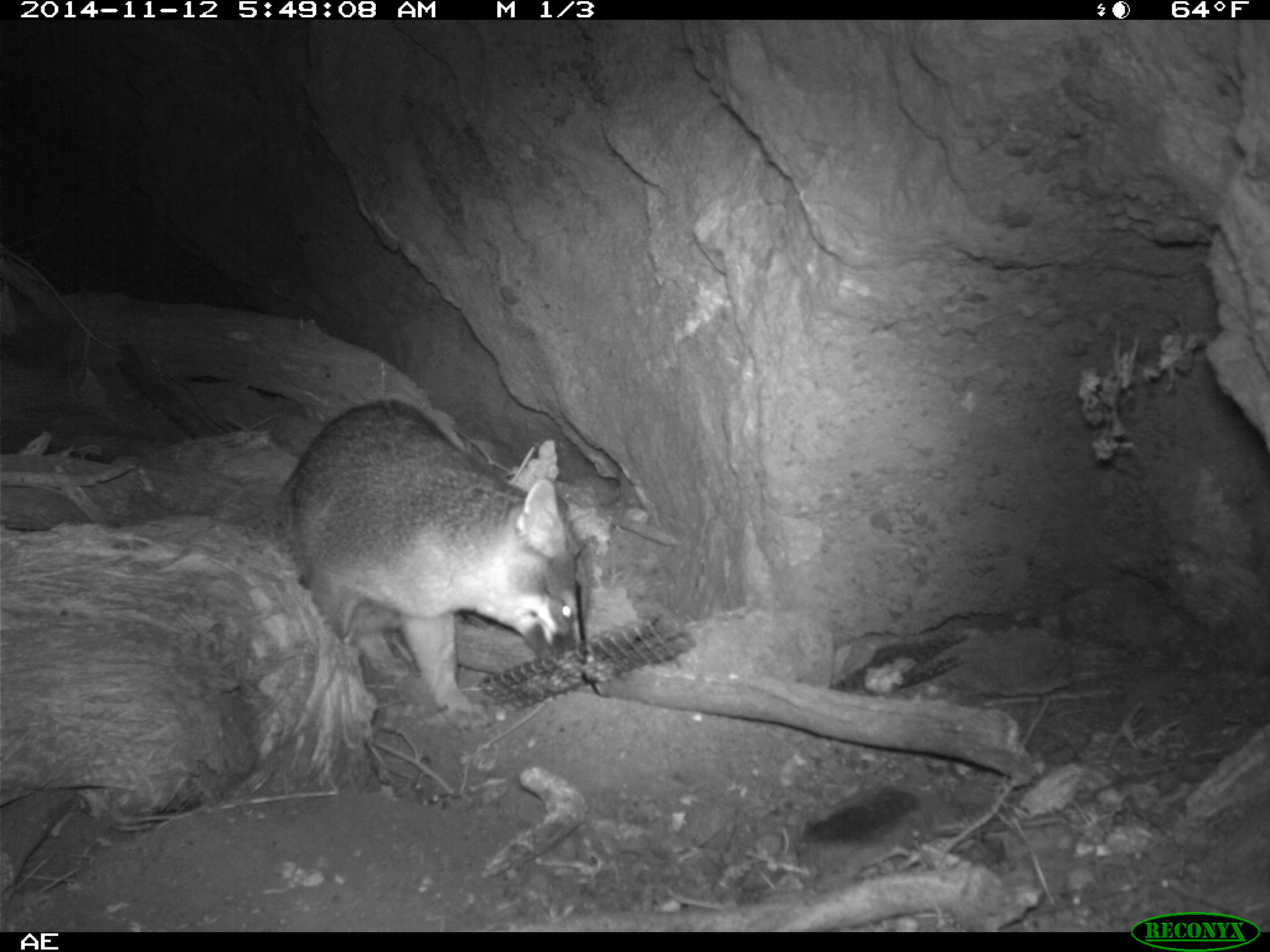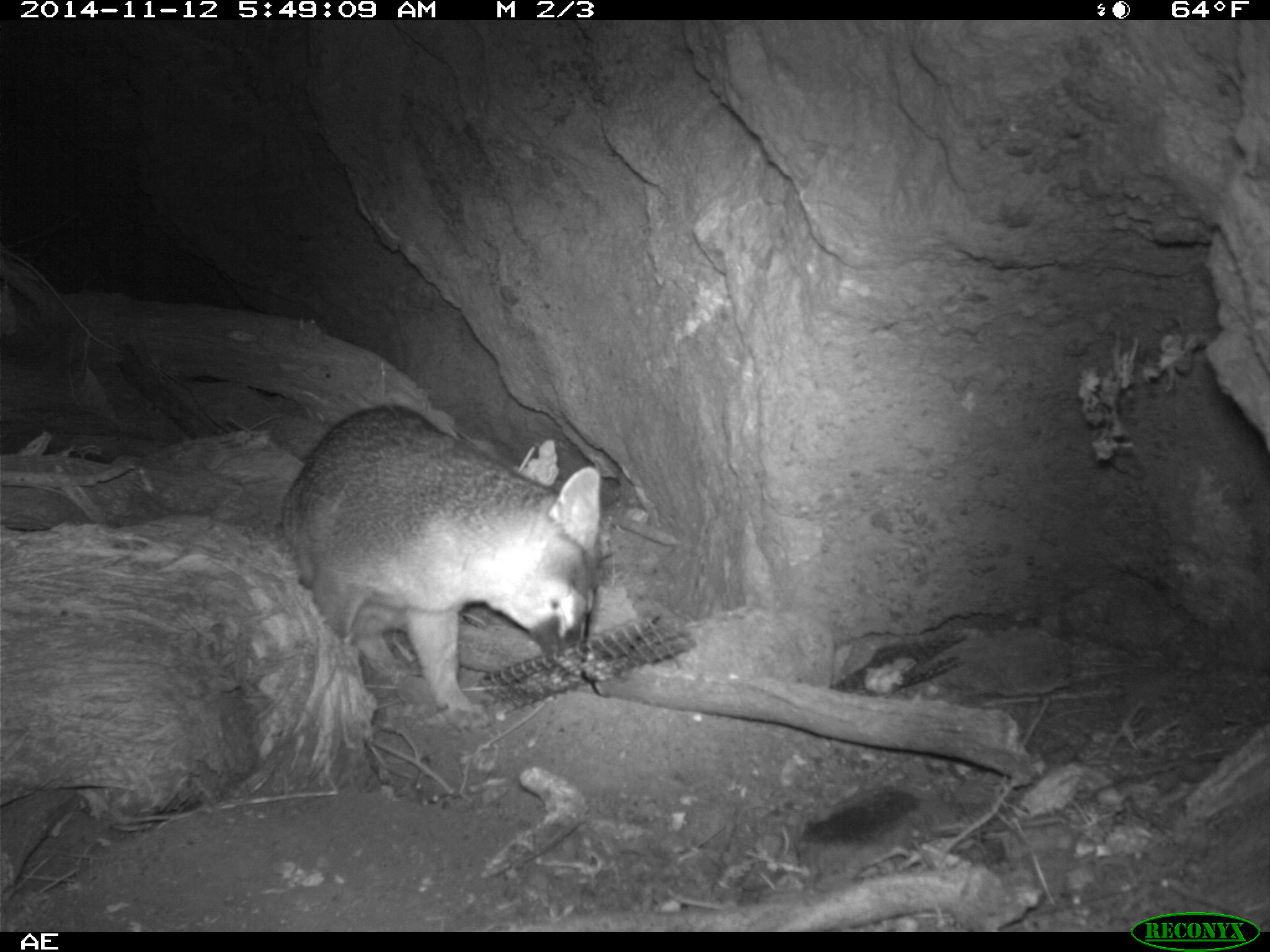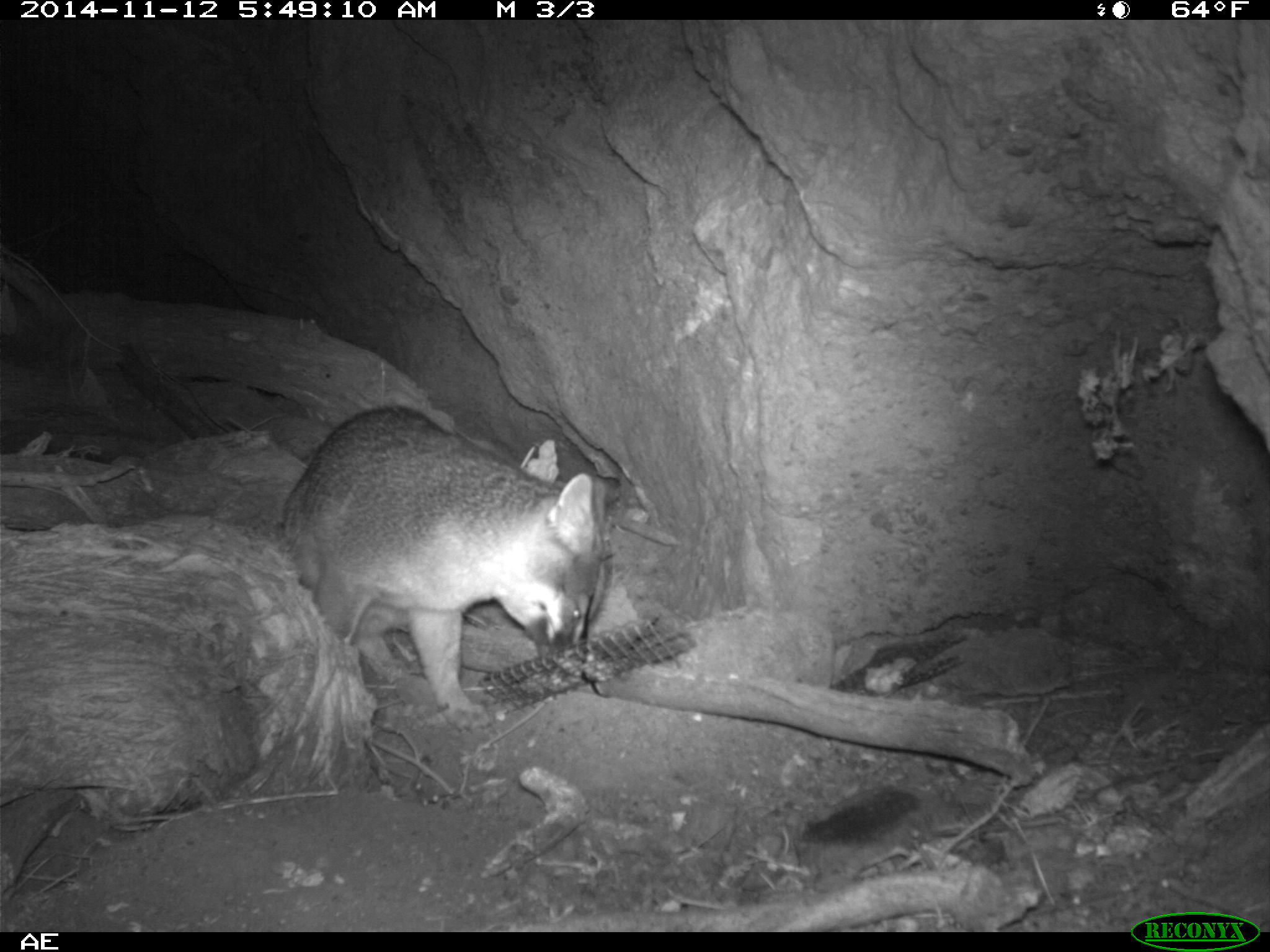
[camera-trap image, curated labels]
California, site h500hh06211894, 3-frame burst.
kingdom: Animalia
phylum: Chordata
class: Mammalia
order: Carnivora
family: Canidae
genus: Urocyon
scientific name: Urocyon littoralis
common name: island fox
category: fox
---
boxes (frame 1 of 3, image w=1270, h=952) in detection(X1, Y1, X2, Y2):
fox: detection(270, 400, 579, 734)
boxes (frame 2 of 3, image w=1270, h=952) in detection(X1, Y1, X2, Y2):
fox: detection(281, 406, 600, 733)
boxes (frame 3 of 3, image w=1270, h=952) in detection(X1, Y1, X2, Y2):
fox: detection(282, 404, 608, 733)